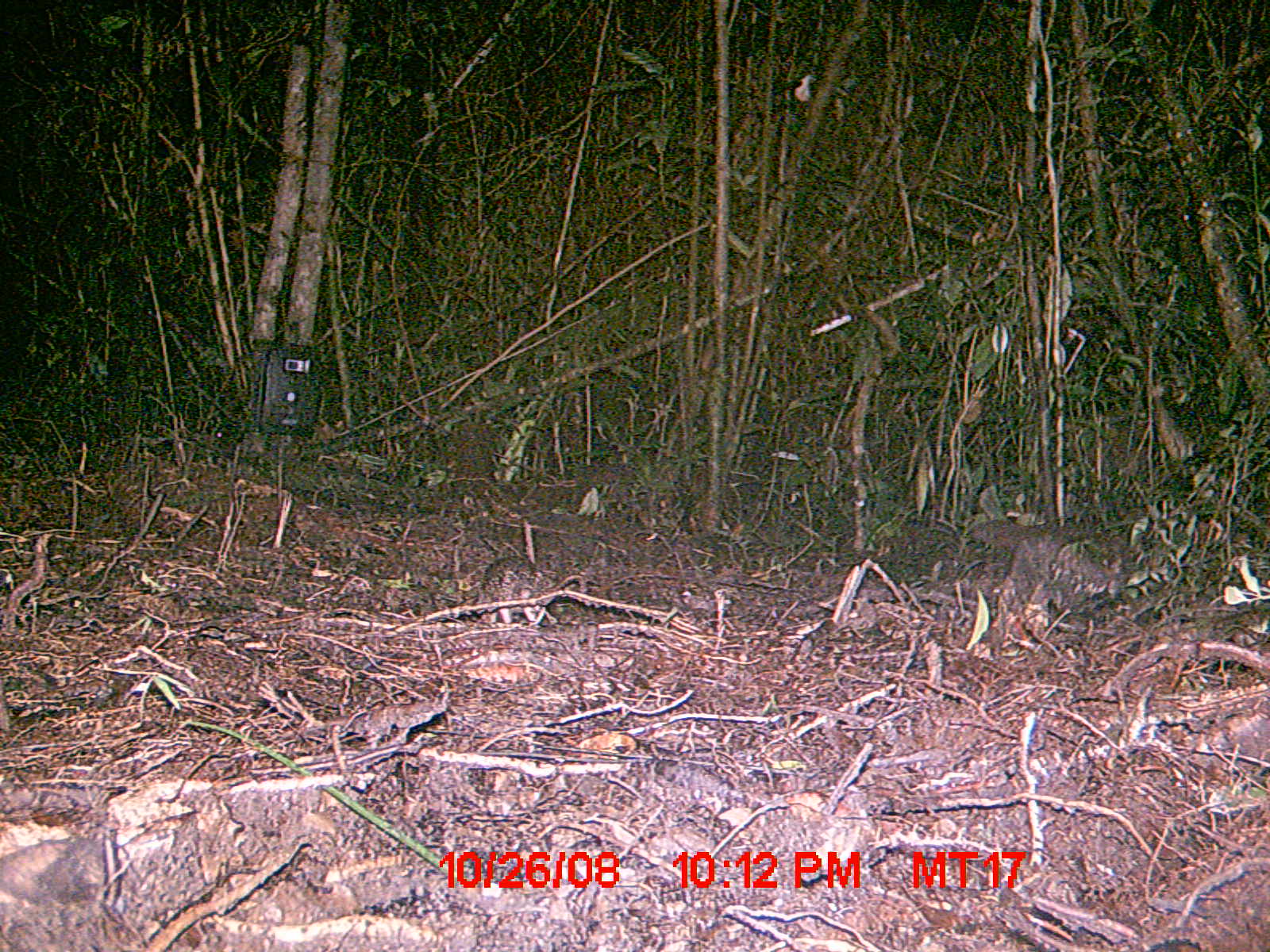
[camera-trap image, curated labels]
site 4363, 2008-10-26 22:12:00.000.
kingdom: Animalia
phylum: Chordata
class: Mammalia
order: Afrosoricida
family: Tenrecidae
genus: Tenrec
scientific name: Tenrec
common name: tenrecs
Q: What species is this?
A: Tenrec (tenrecs).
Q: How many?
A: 1.